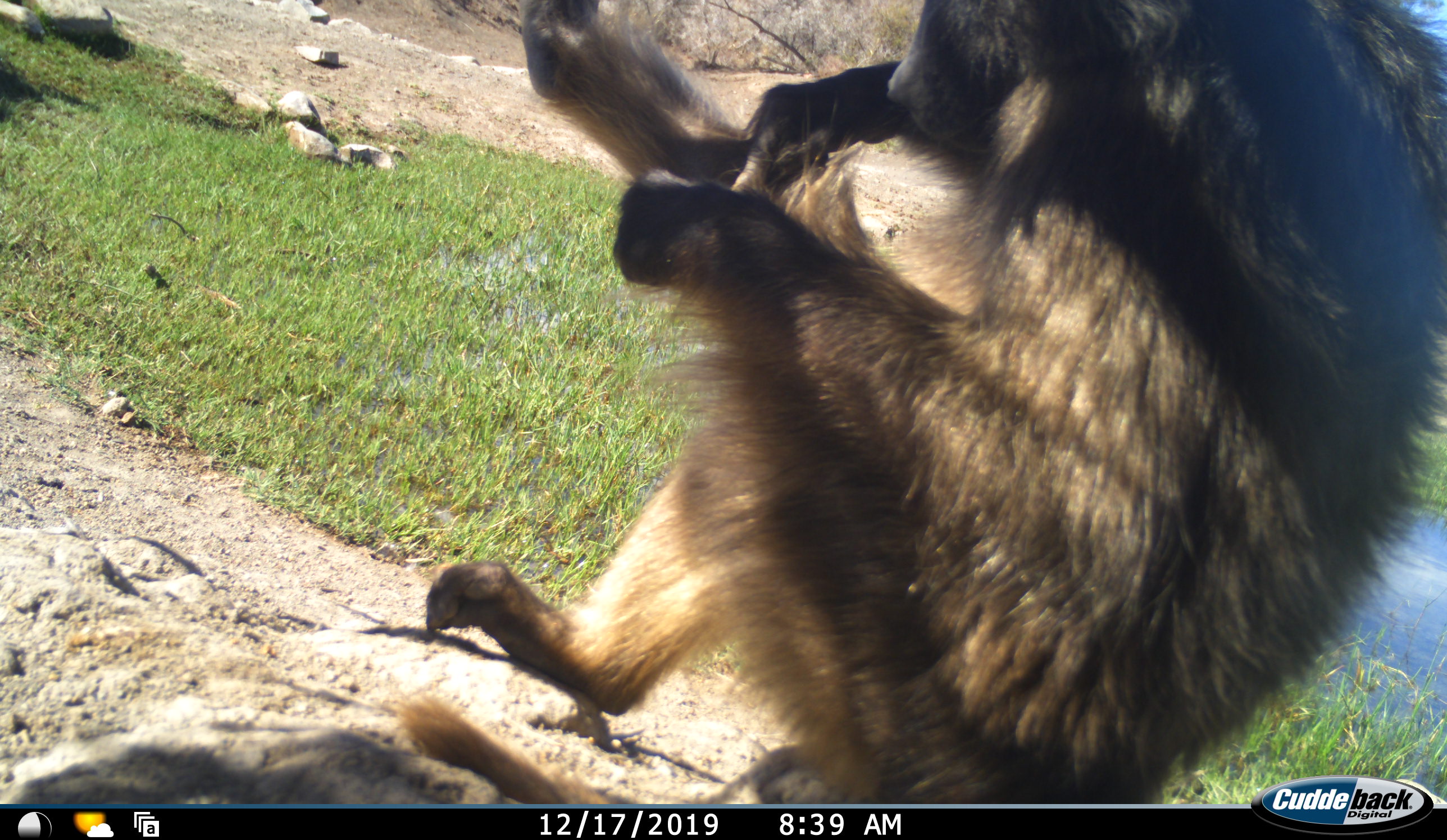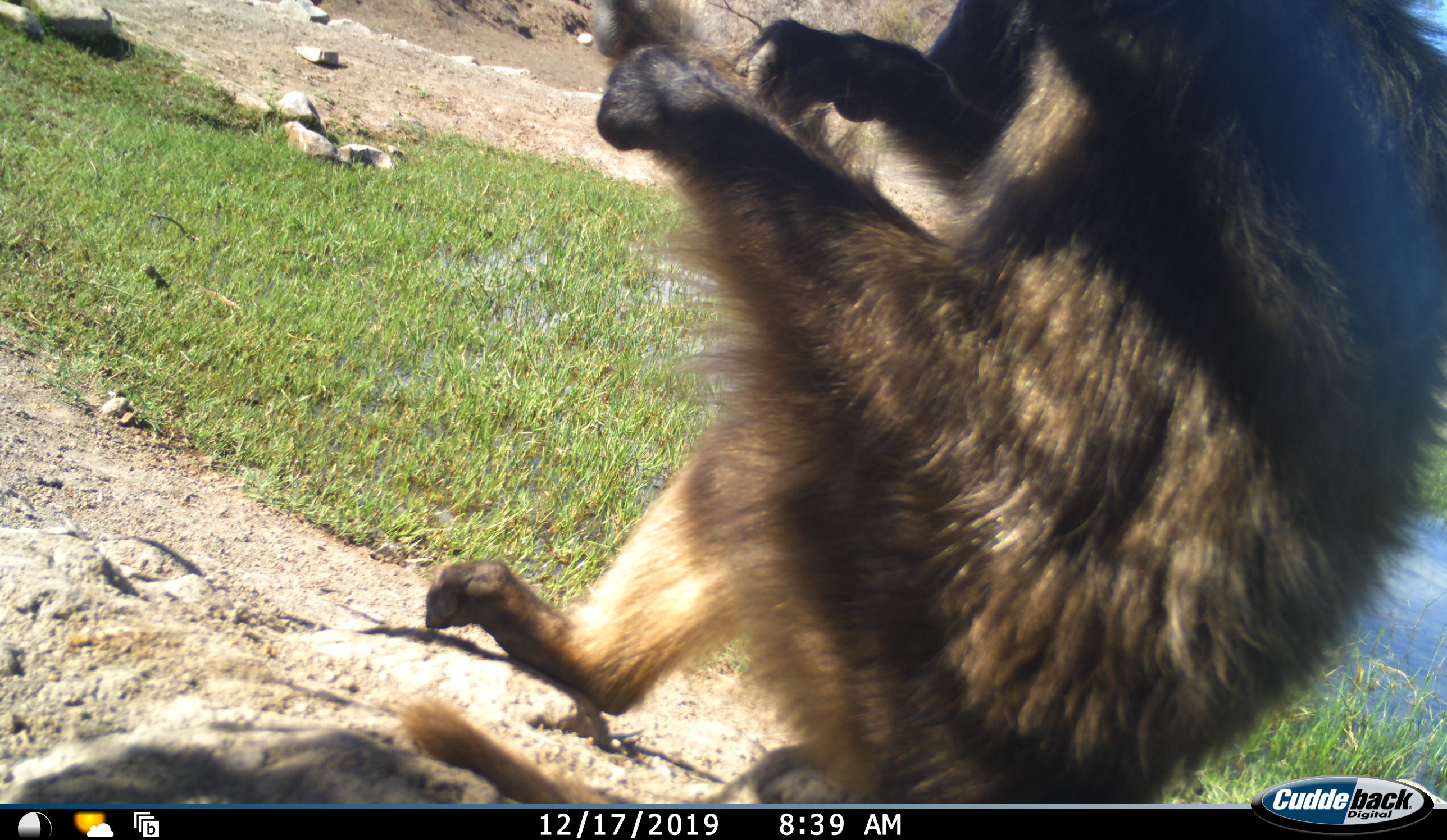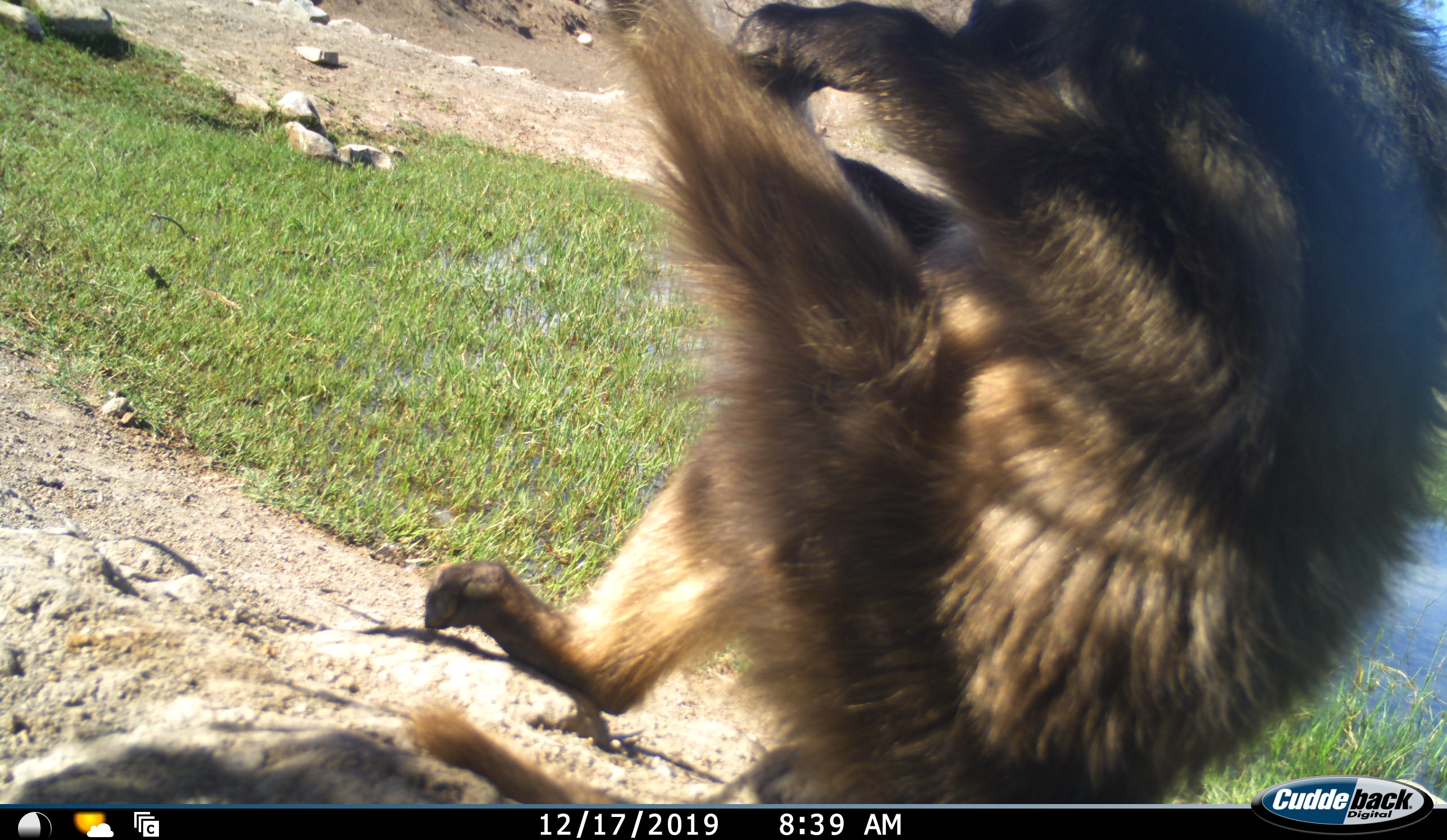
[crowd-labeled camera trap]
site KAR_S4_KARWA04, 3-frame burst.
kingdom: Animalia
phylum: Chordata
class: Mammalia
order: Primates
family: Cercopithecidae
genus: Papio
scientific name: Papio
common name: baboon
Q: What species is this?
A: Baboon (Papio).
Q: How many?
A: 1.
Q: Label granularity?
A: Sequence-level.